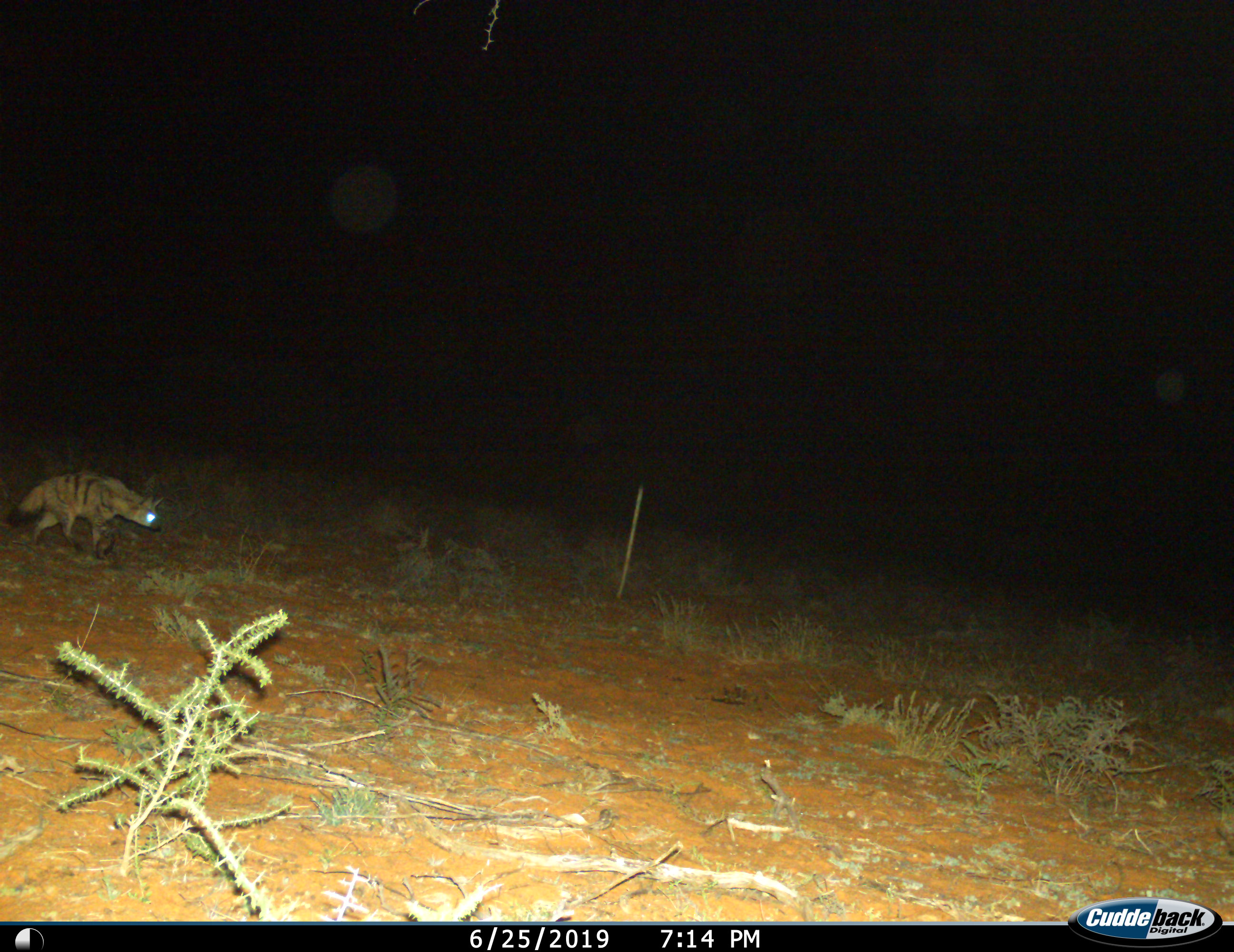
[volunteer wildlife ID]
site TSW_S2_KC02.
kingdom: Animalia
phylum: Chordata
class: Mammalia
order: Carnivora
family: Hyaenidae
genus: Proteles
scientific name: Proteles cristatus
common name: aardwolf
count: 1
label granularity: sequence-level